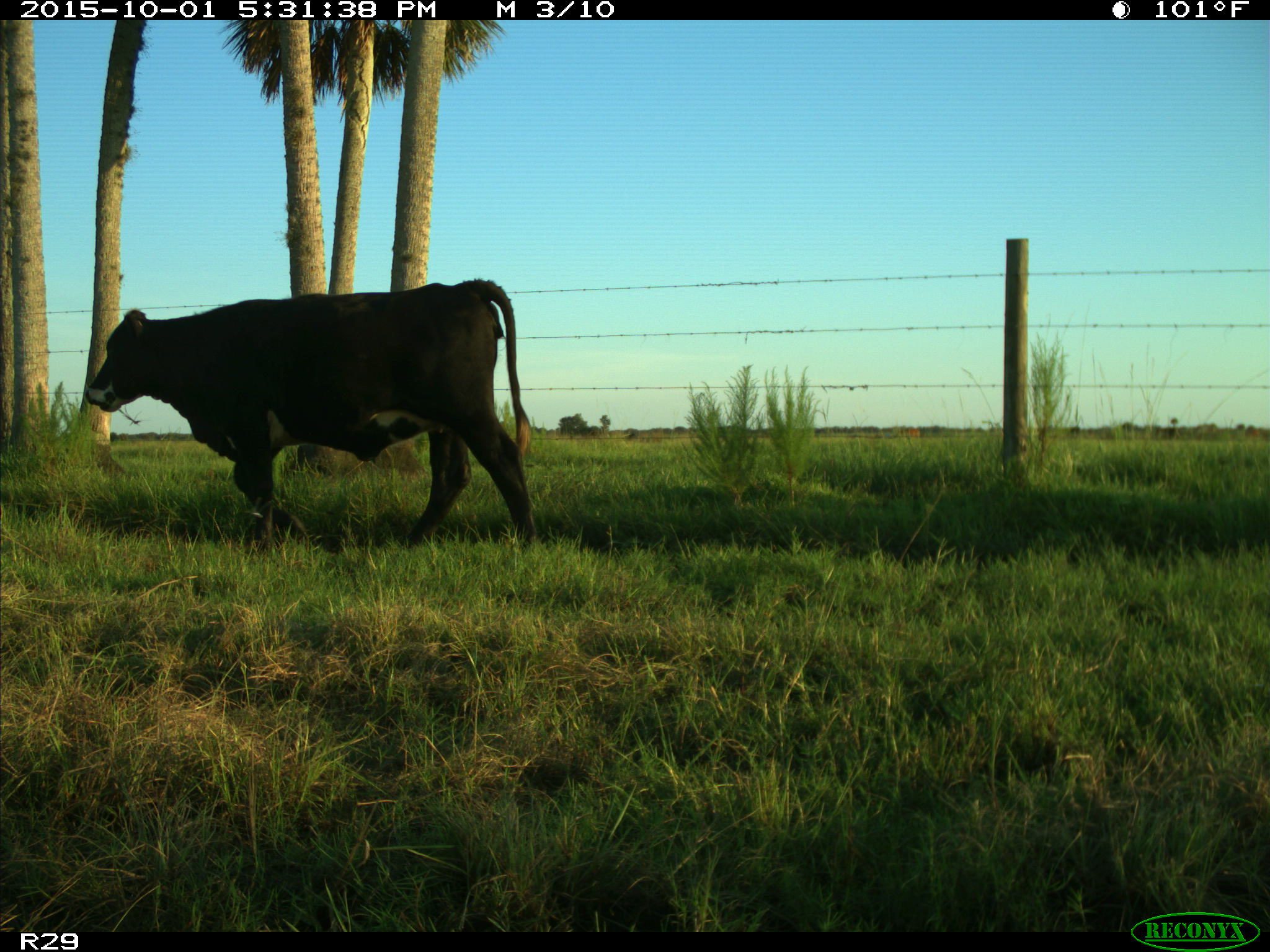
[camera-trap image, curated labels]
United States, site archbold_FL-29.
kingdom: Animalia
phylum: Chordata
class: Mammalia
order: Artiodactyla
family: Bovidae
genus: Bos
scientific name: Bos taurus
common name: domestic cow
Bos taurus (domestic cow).